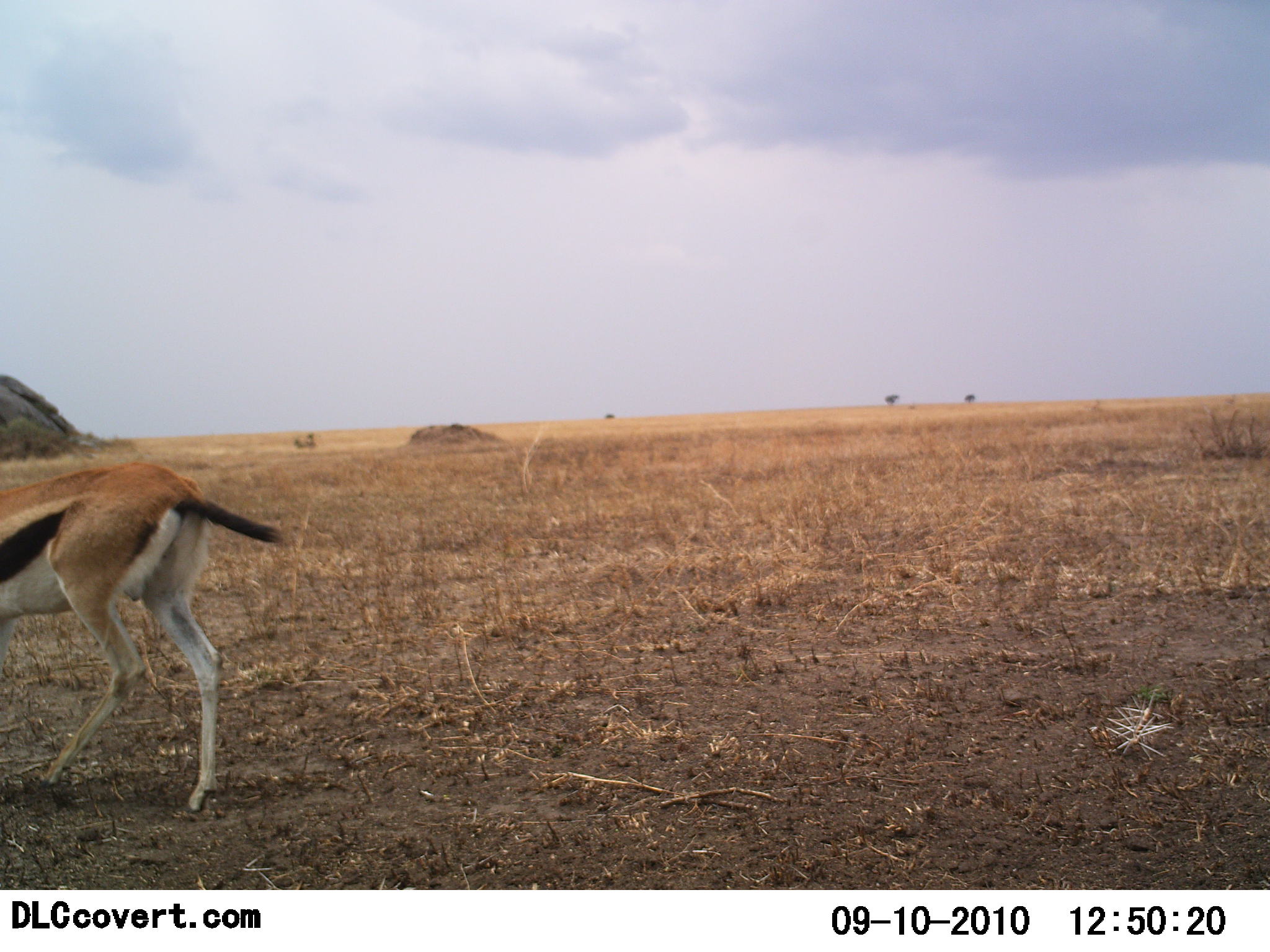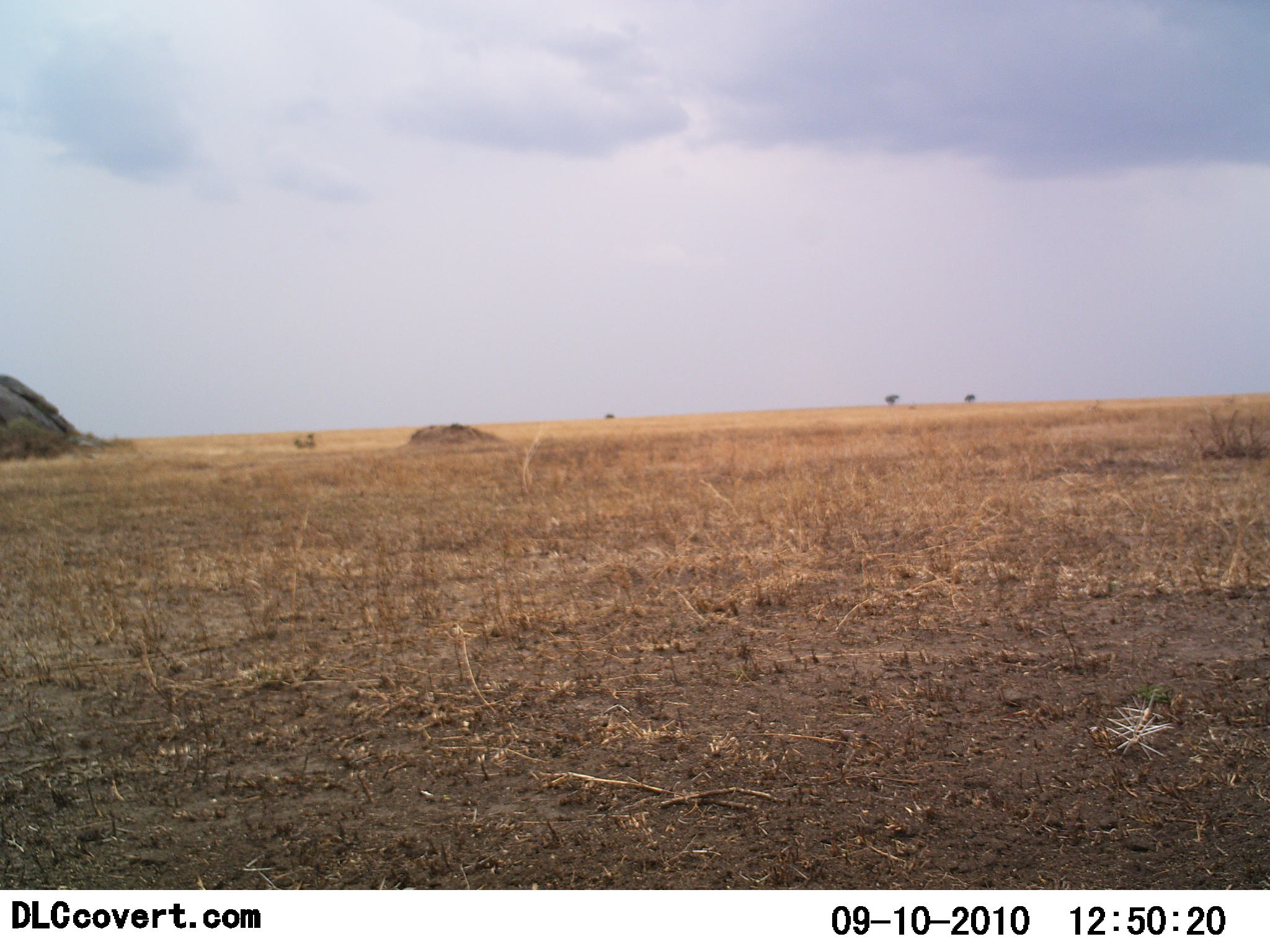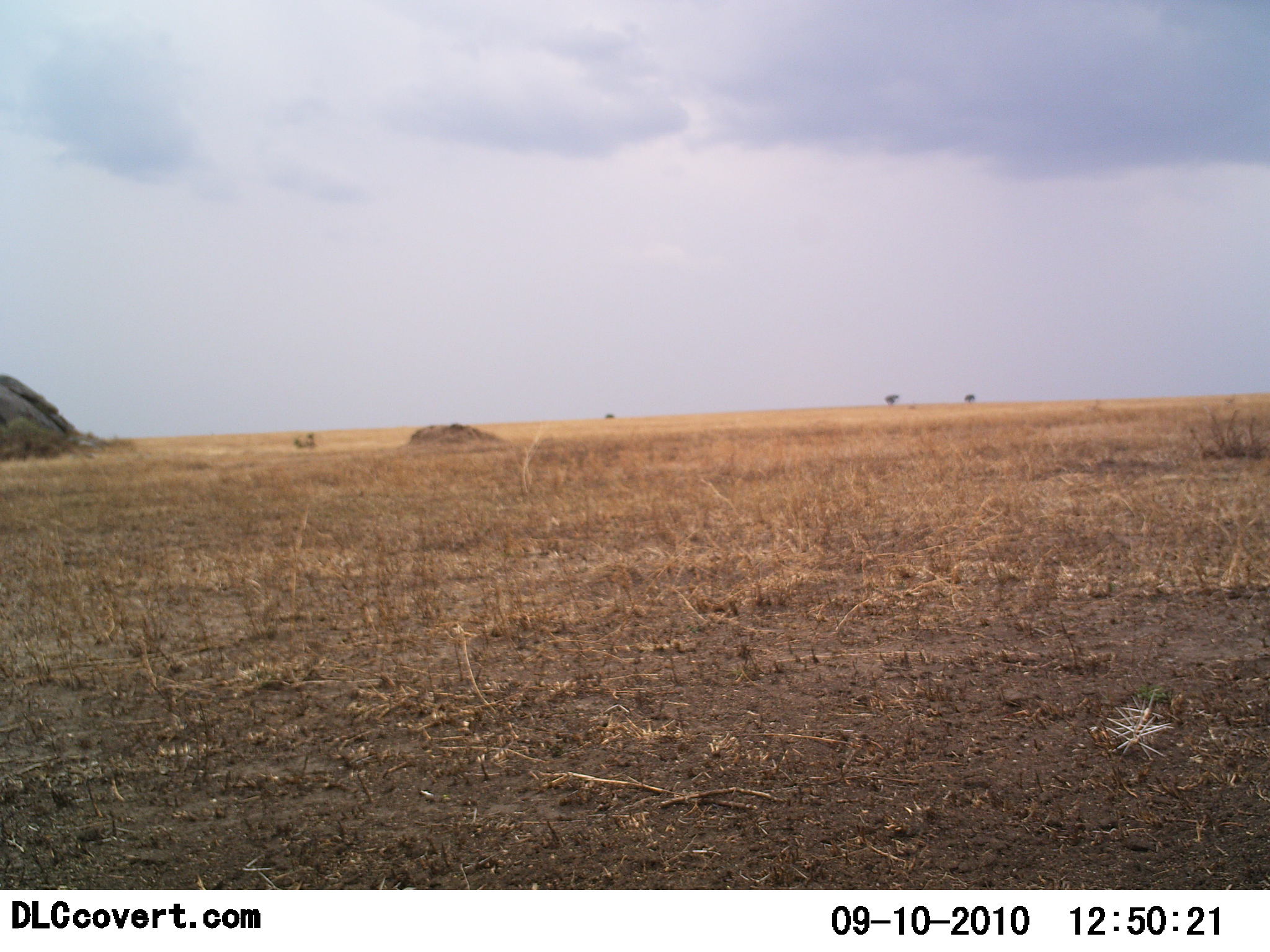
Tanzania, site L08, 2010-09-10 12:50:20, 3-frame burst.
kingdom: Animalia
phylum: Chordata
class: Mammalia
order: Artiodactyla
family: Bovidae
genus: Eudorcas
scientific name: Eudorcas thomsonii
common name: thomson's gazelle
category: gazellethomsons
Gazellethomsons (thomson's gazelle) (Eudorcas thomsonii), count 1. Behavior (volunteer vote fractions): standing 0%, resting 0%, moving 100%, interacting 0%. Young present (vote fraction): 0%. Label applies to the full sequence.